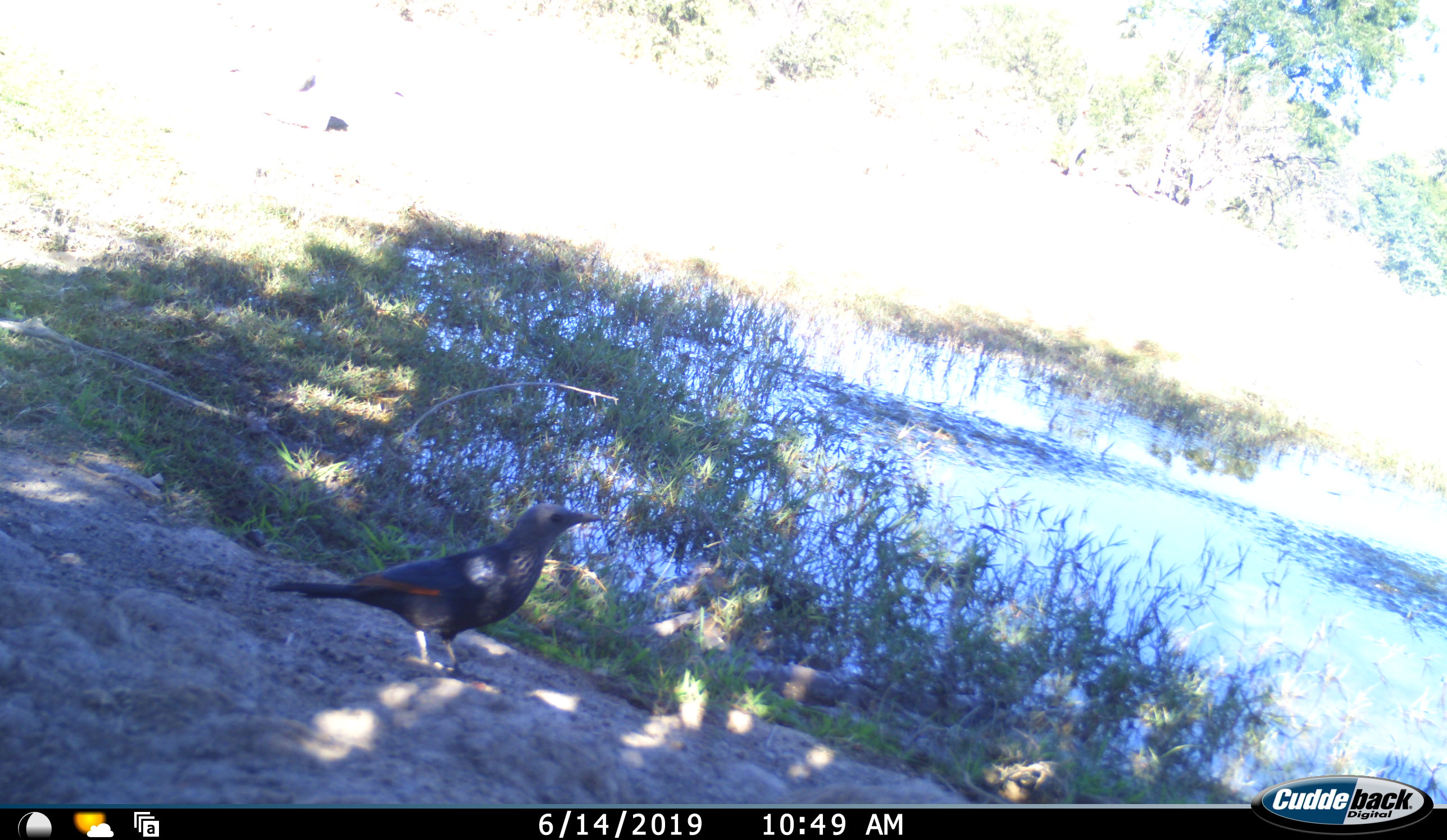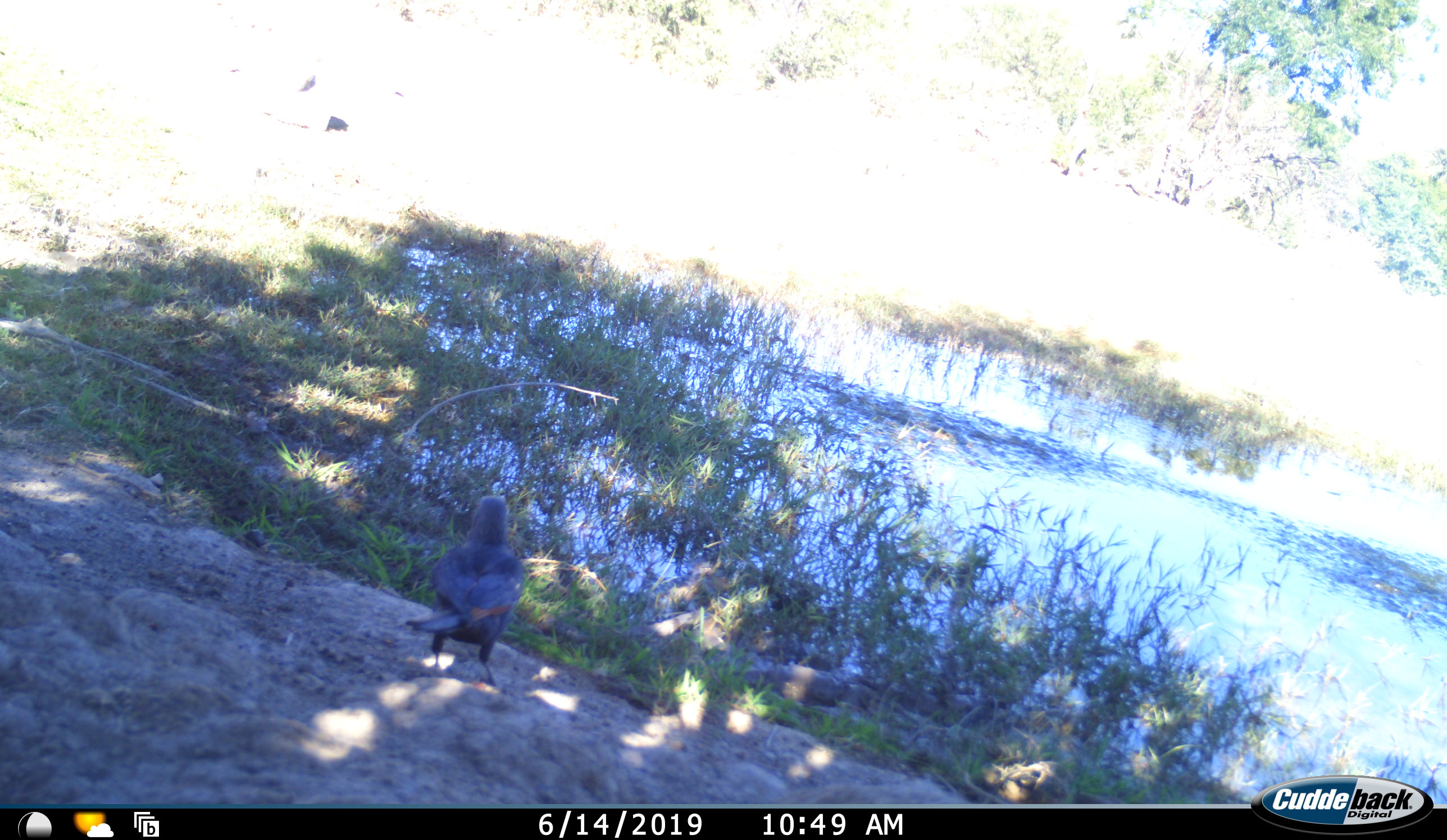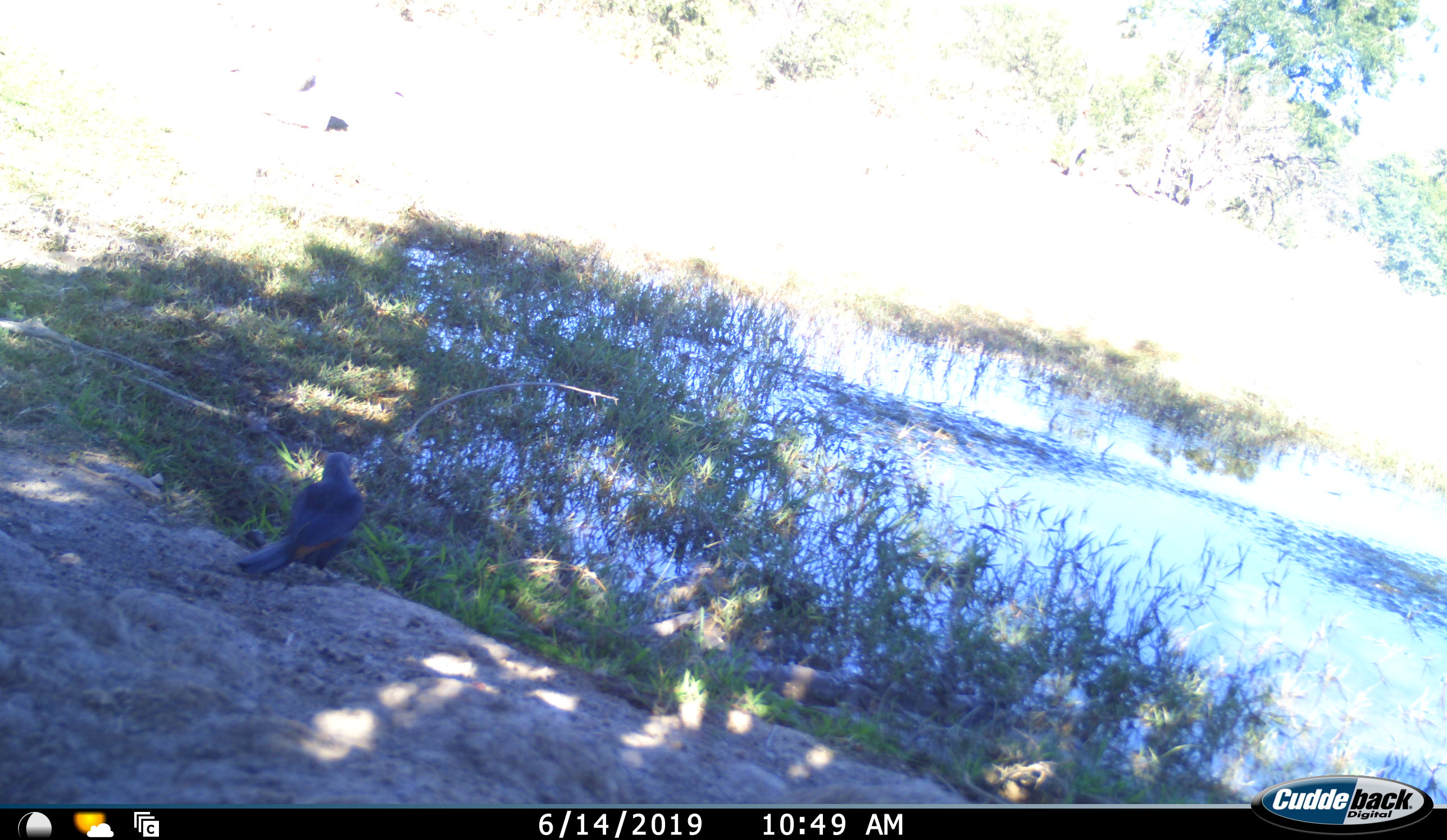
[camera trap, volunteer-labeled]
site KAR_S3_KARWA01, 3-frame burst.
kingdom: Animalia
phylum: Chordata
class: Aves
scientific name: Aves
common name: bird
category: birdother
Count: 1.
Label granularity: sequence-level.